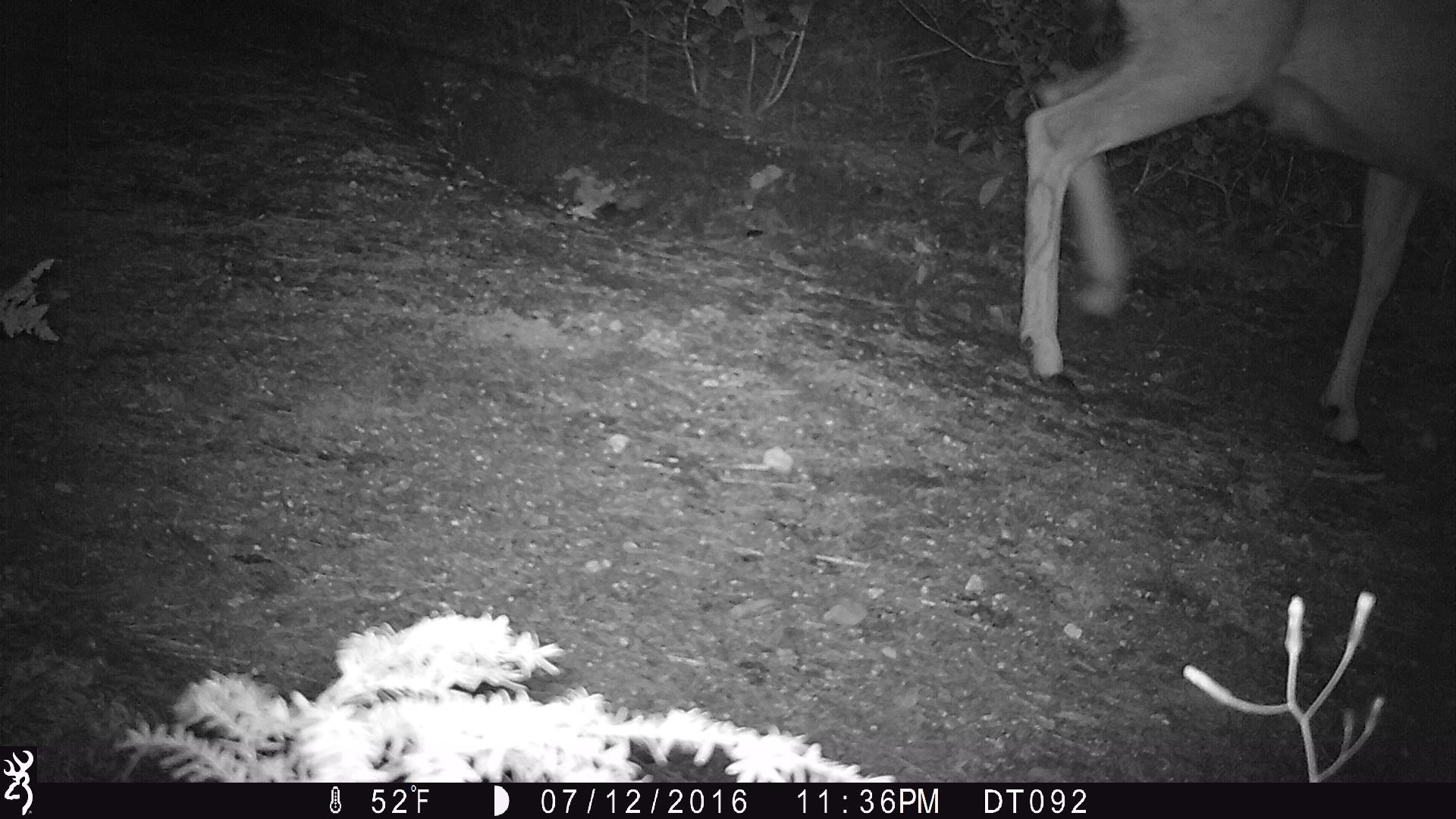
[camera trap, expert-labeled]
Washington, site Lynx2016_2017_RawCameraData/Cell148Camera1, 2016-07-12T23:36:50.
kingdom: Animalia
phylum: Chordata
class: Mammalia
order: Artiodactyla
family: Cervidae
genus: Odocoileus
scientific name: Odocoileus hemionus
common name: mule deer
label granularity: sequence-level